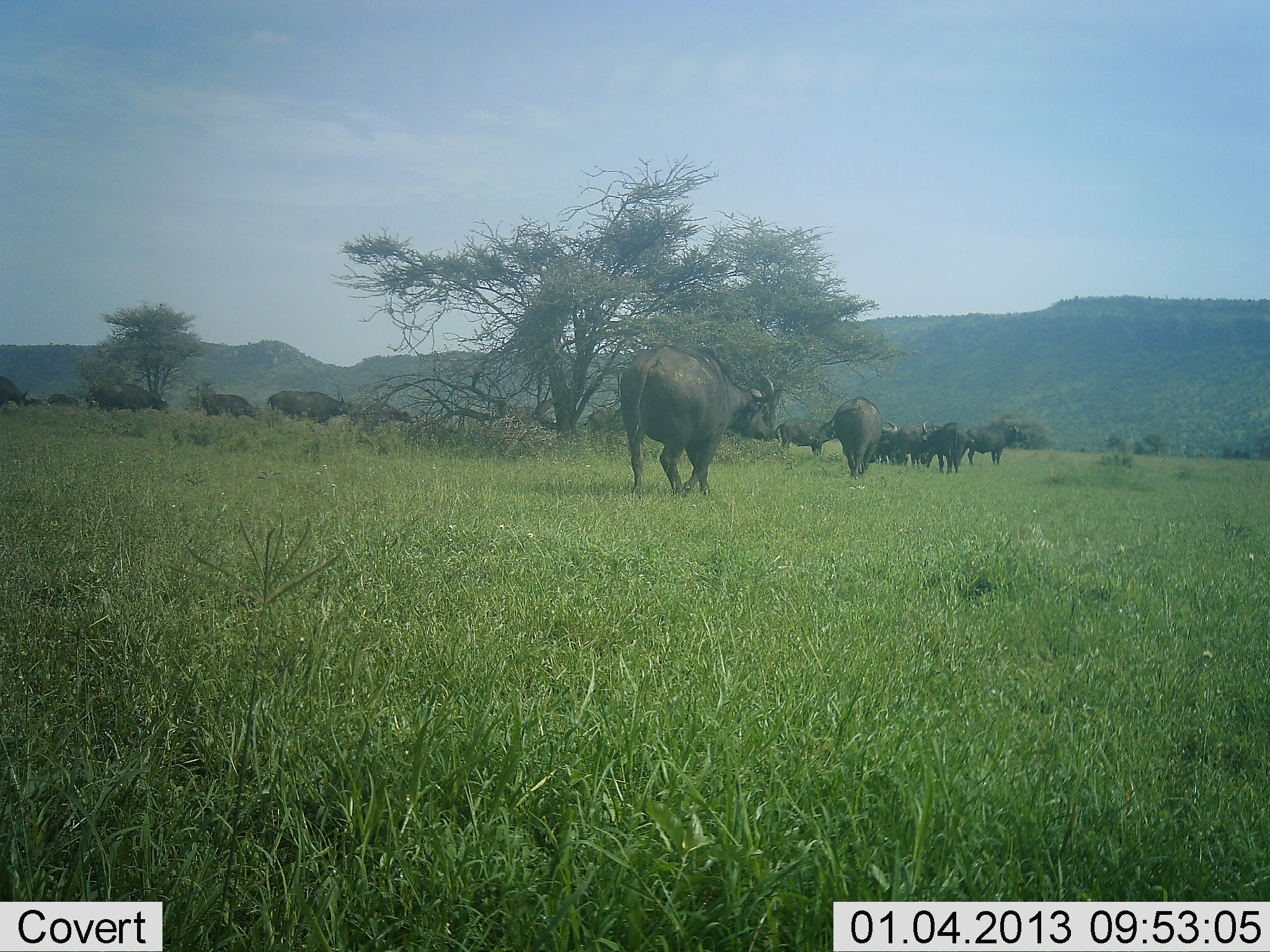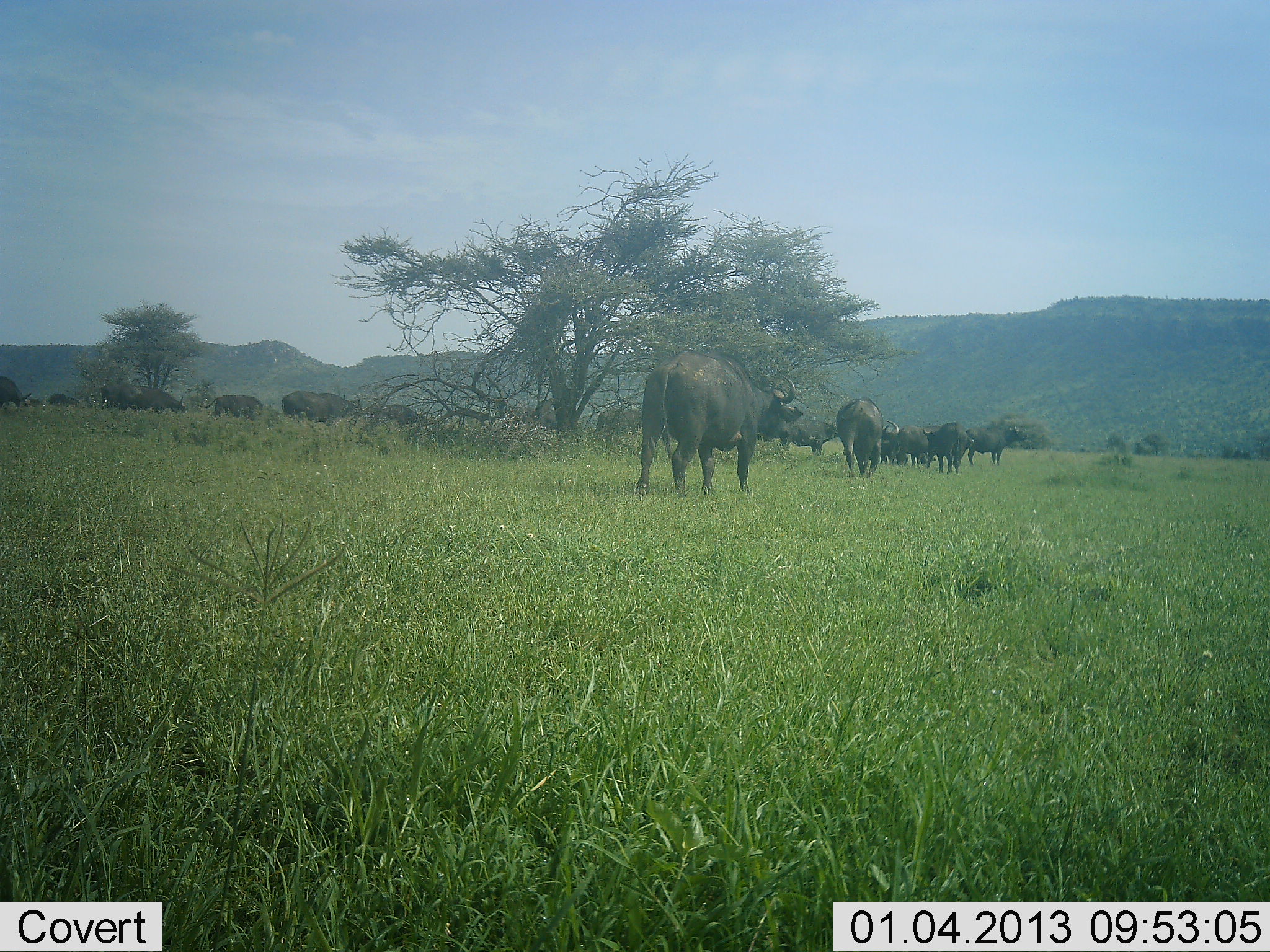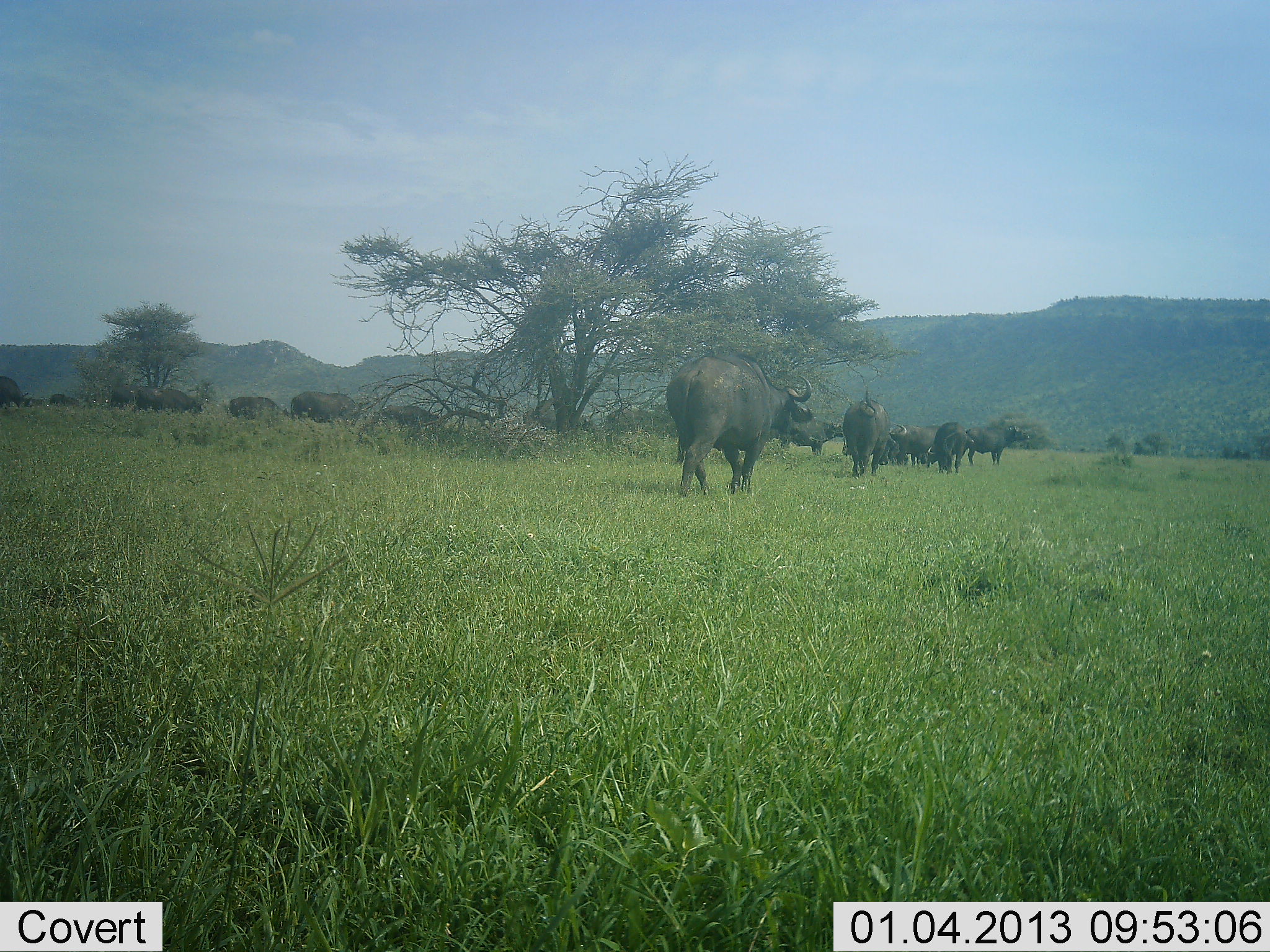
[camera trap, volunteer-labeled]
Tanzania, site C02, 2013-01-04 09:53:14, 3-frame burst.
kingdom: Animalia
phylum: Chordata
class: Mammalia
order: Artiodactyla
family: Bovidae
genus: Syncerus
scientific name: Syncerus caffer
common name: cape buffalo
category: buffalo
Buffalo (cape buffalo) (Syncerus caffer), count 11-50. Behavior (volunteer vote fractions): standing 40%, resting 0%, moving 93%, interacting 7%. Young present (vote fraction): 0%. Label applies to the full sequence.